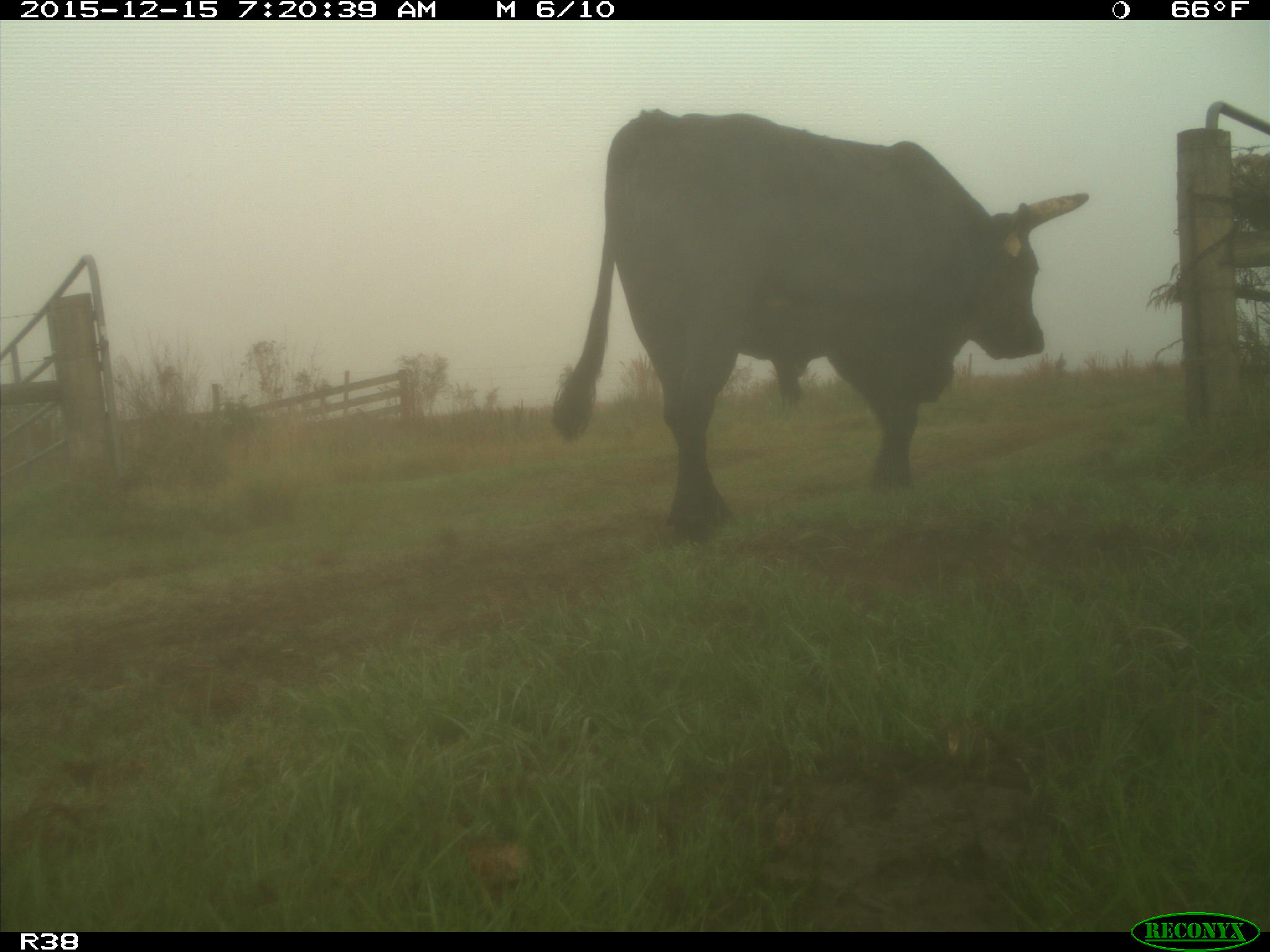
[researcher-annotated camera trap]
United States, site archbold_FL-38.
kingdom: Animalia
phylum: Chordata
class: Mammalia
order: Artiodactyla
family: Bovidae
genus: Bos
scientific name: Bos taurus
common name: domestic cow